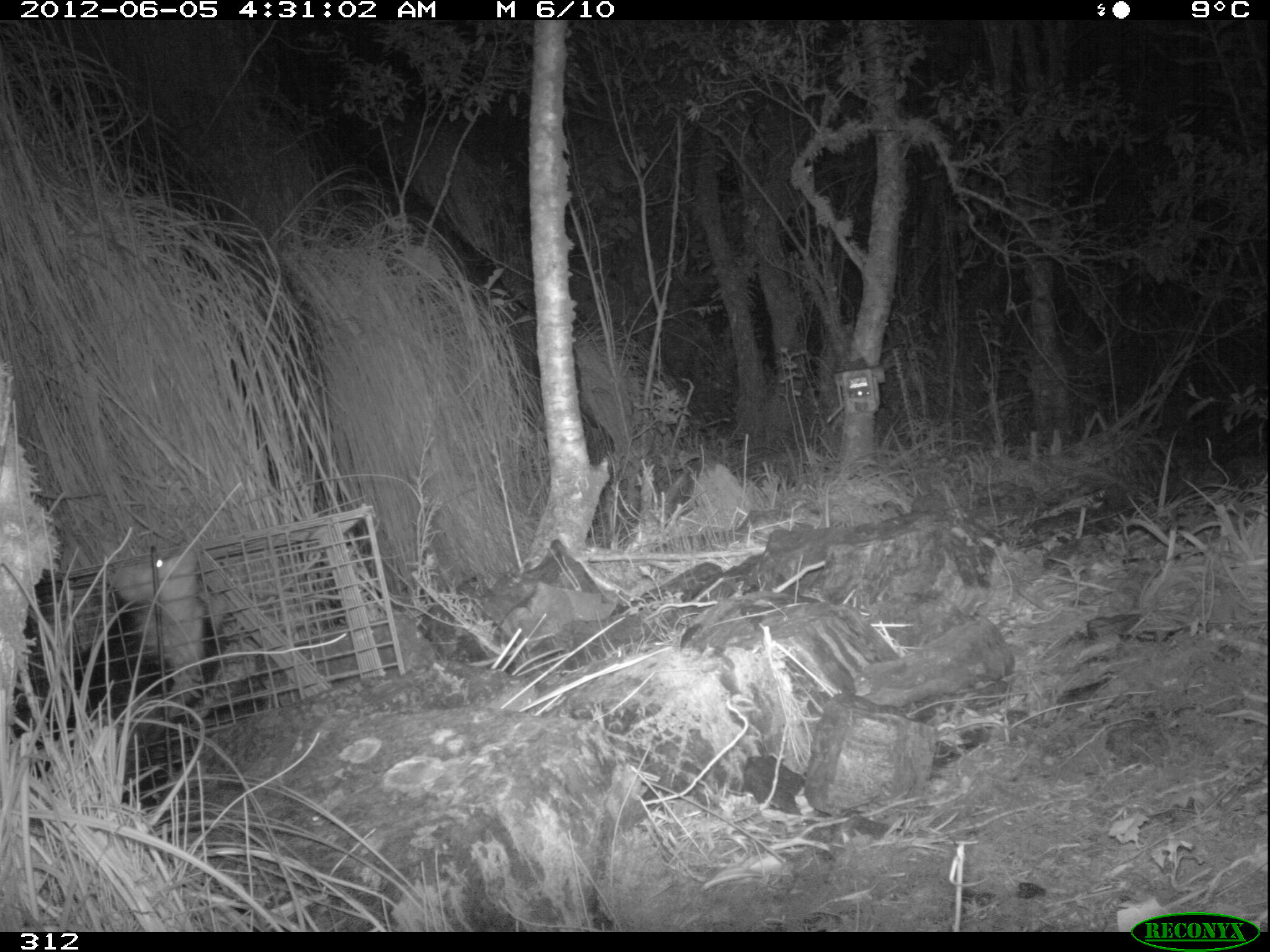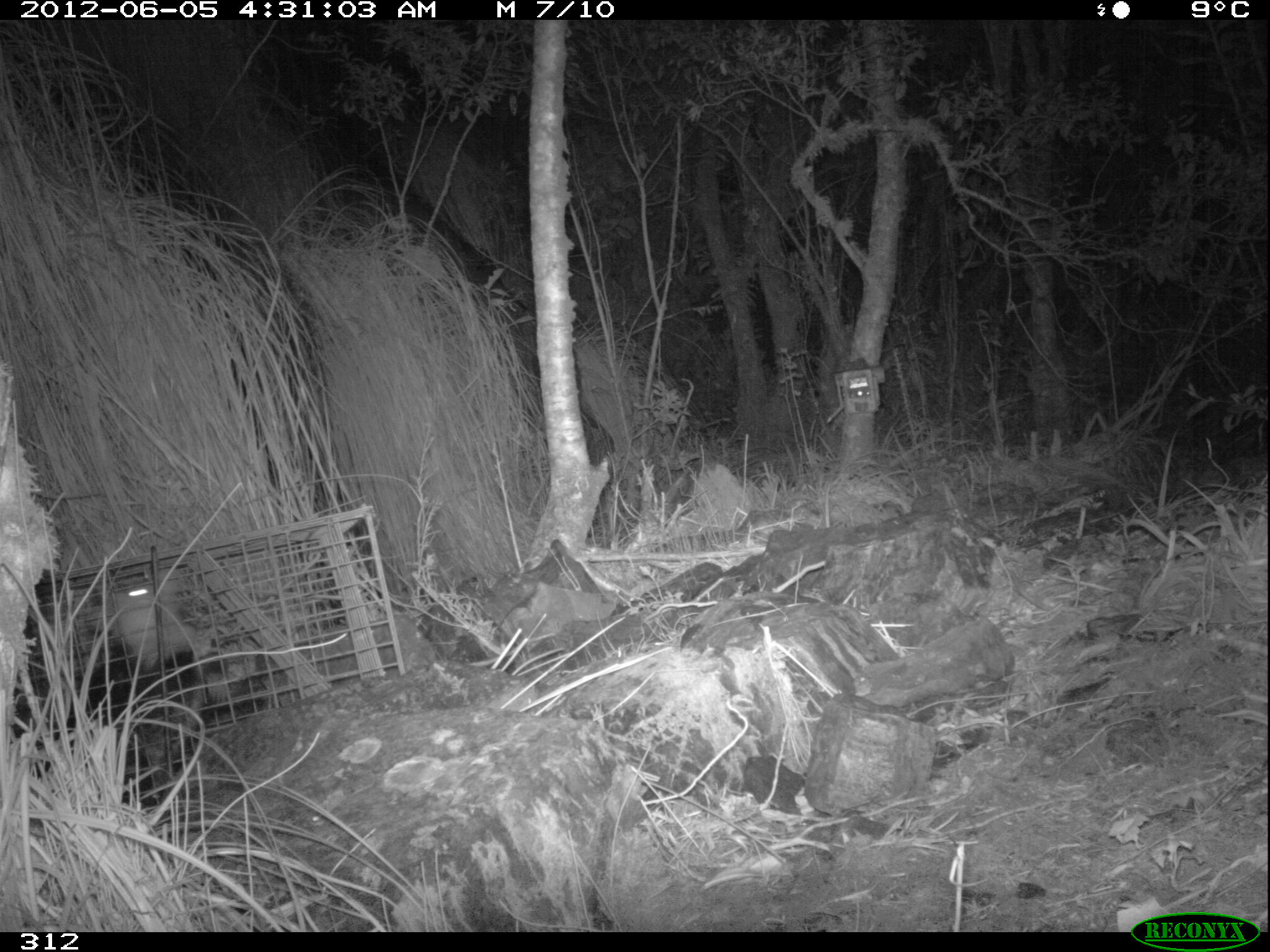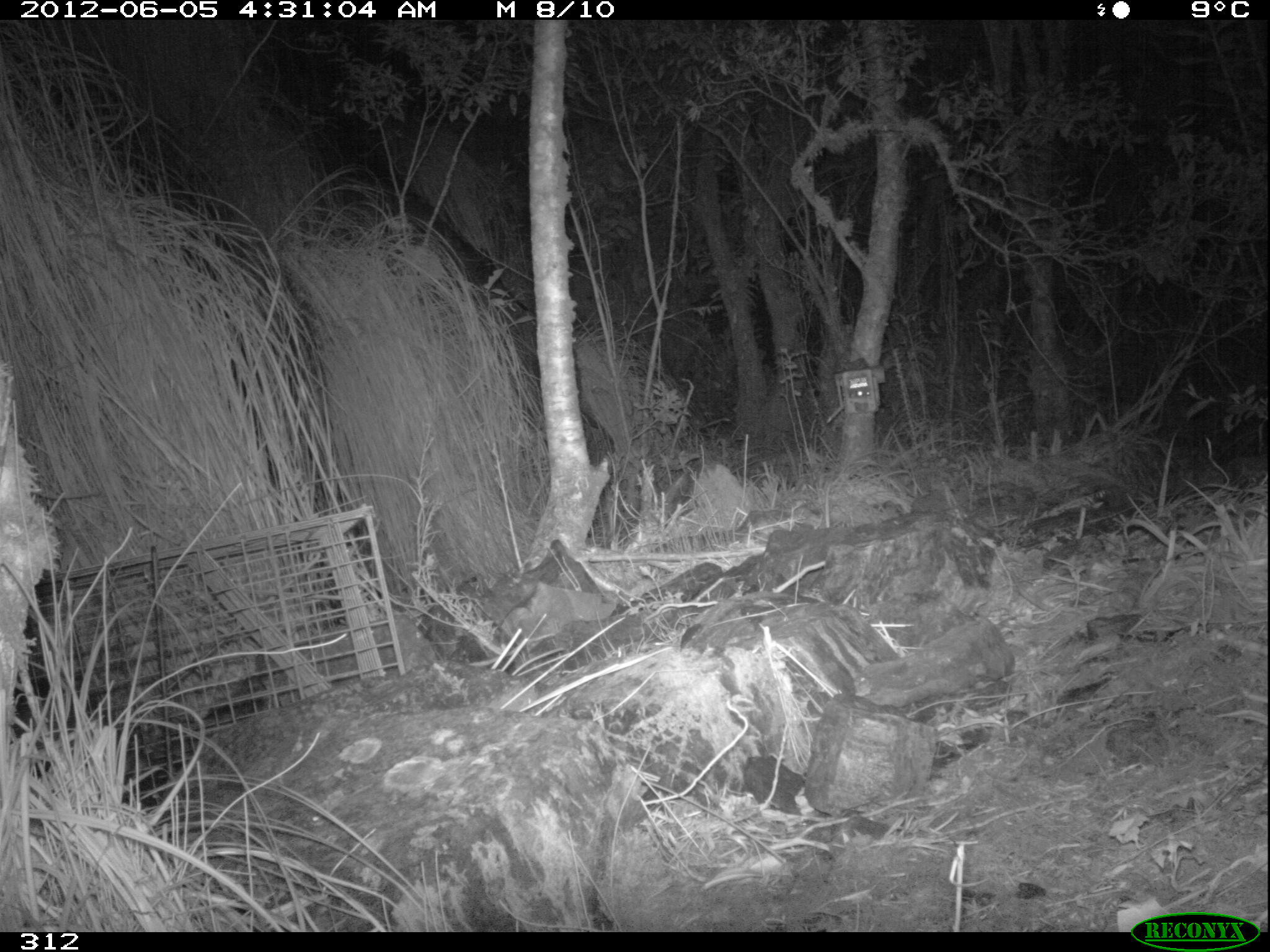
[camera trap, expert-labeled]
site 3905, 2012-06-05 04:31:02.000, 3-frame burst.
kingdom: Animalia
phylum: Chordata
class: Mammalia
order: Didelphimorphia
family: Didelphidae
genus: Didelphis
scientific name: Didelphis pernigra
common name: andean white-eared opossum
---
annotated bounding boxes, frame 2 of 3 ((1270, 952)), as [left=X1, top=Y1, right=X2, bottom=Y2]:
didelphis pernigra: [left=13, top=572, right=269, bottom=809]